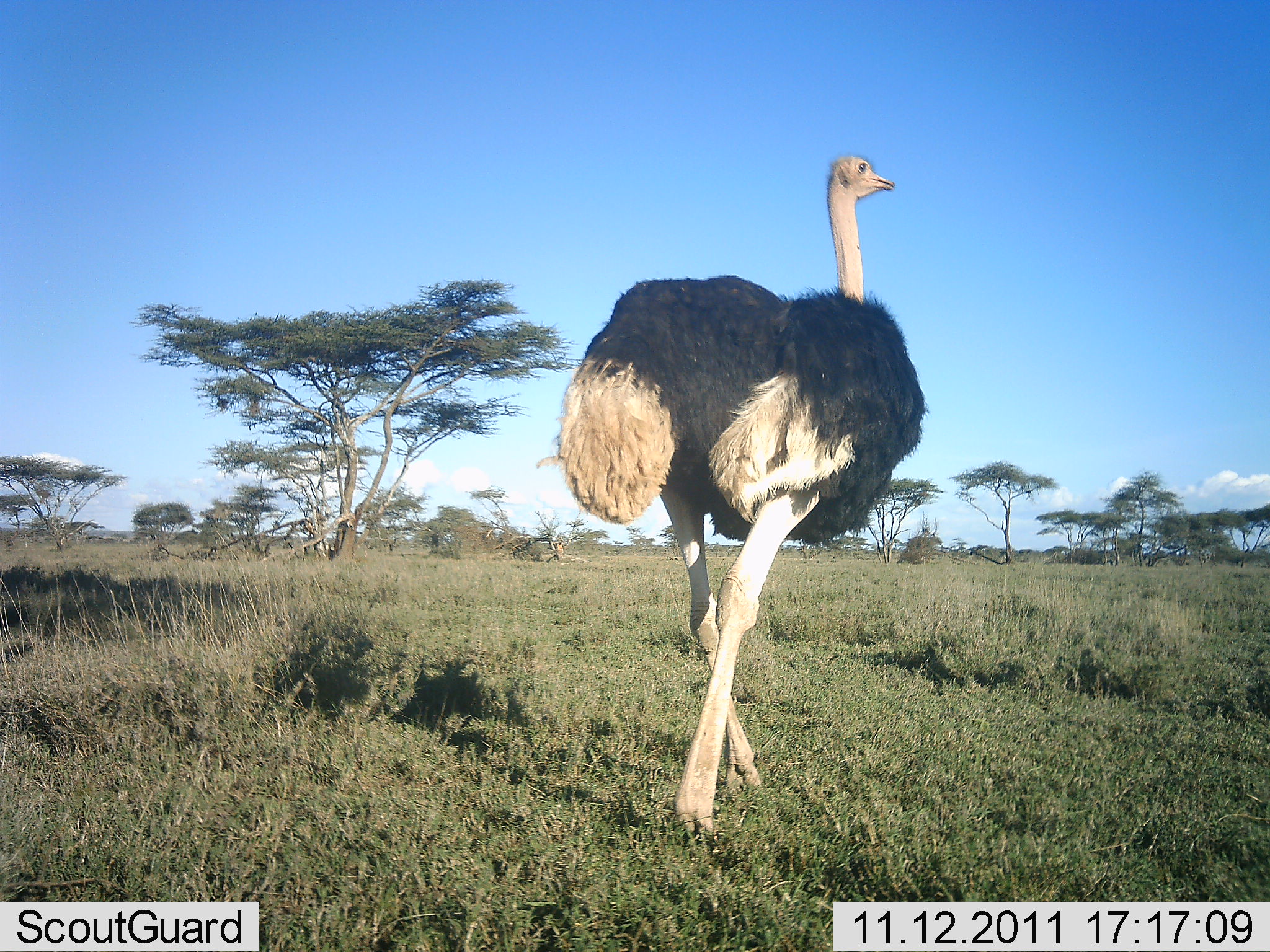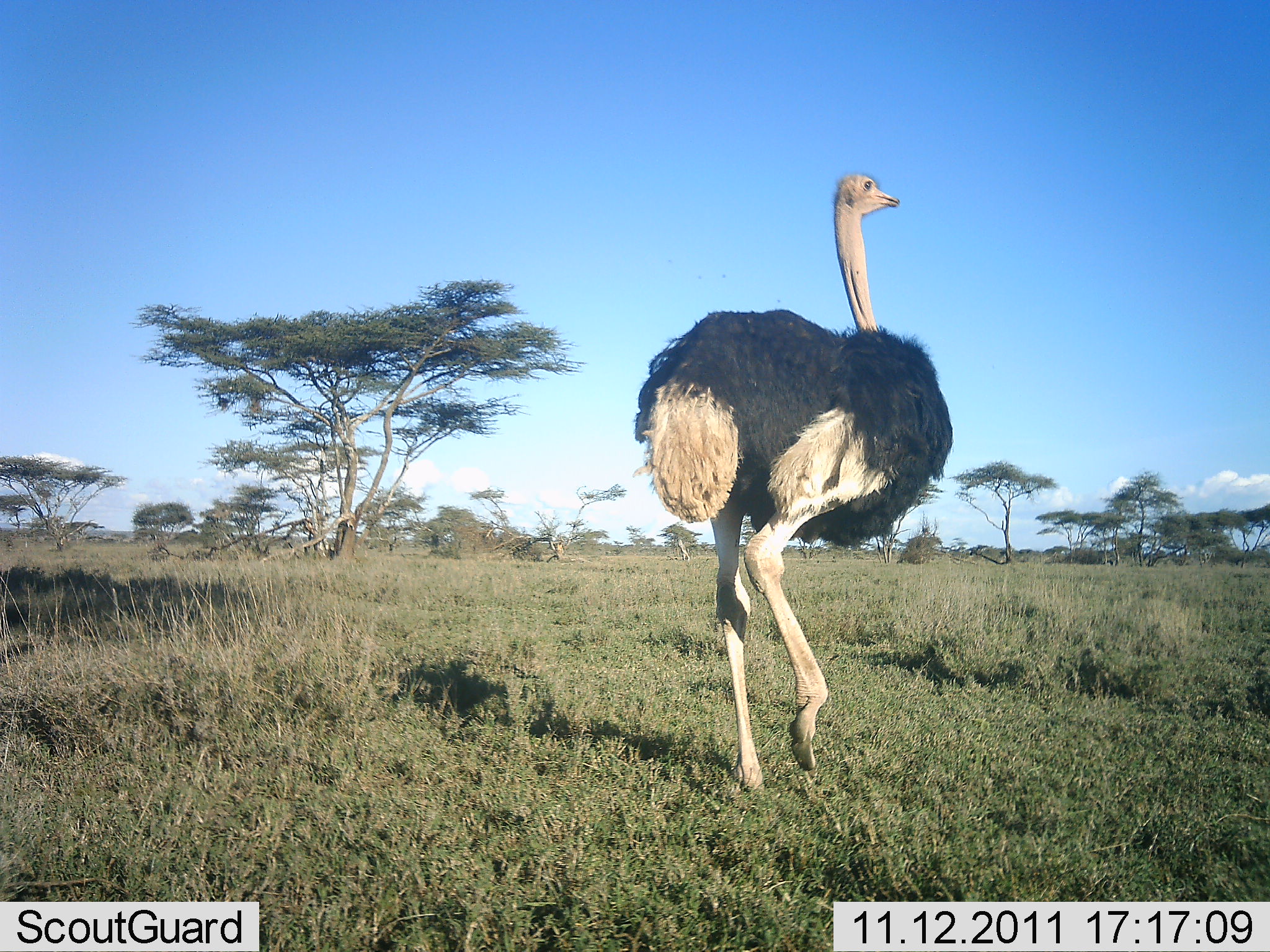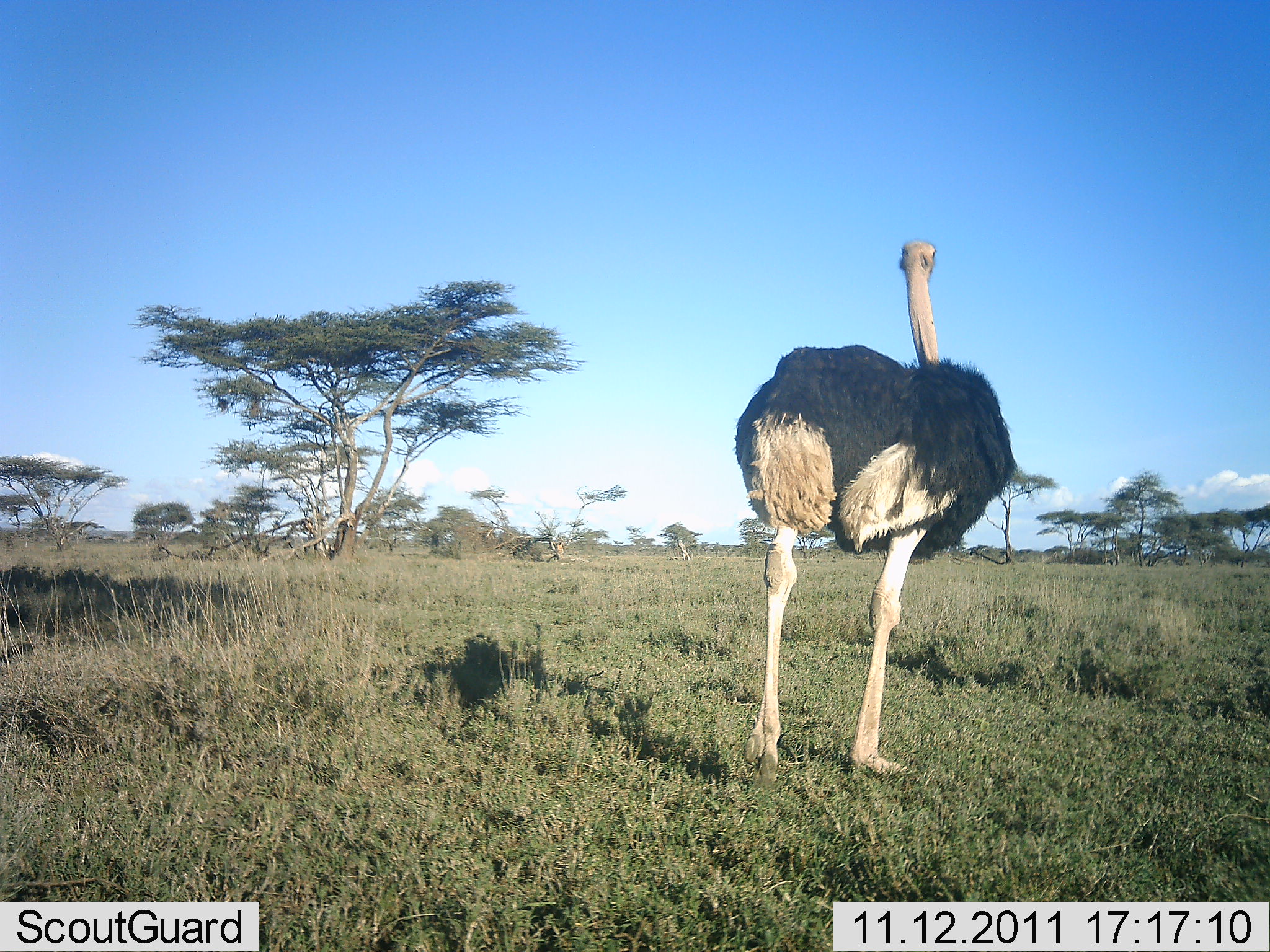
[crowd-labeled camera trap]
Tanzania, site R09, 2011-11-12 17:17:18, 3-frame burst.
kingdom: Animalia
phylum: Chordata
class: Aves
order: Struthioniformes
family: Struthionidae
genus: Struthio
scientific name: Struthio camelus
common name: ostrich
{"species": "ostrich (Struthio camelus)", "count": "1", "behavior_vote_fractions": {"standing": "0%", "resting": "0%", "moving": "100%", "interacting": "0%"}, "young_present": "0%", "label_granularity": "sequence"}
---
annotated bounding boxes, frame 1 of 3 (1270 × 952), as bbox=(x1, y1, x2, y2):
animal: bbox=(533, 152, 933, 846)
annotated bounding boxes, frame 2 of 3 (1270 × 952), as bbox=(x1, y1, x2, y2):
animal: bbox=(621, 166, 956, 798)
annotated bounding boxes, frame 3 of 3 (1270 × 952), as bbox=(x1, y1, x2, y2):
animal: bbox=(729, 235, 1018, 783)